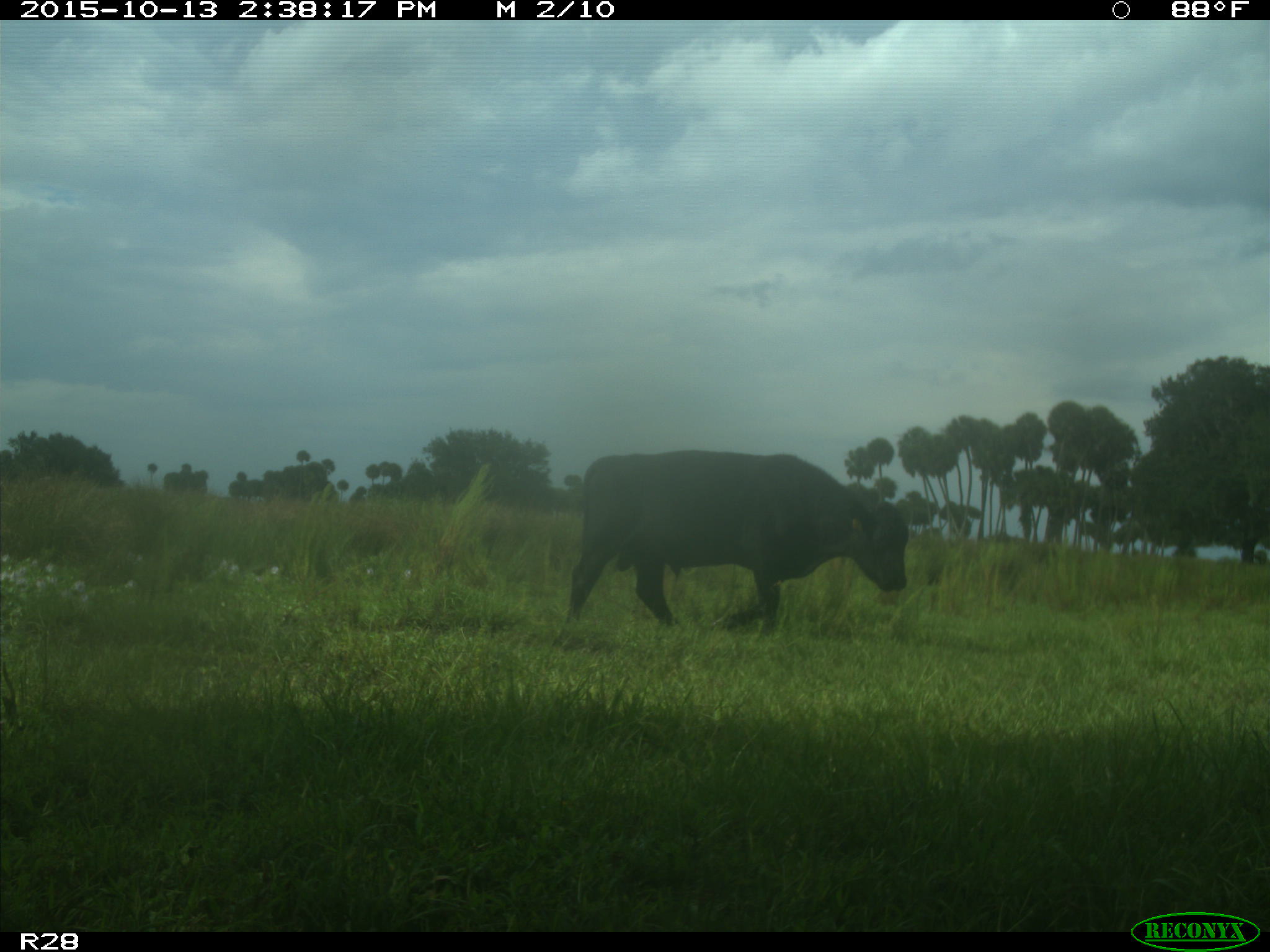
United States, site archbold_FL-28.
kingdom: Animalia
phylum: Chordata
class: Mammalia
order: Artiodactyla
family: Bovidae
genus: Bos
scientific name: Bos taurus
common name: domestic cow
Bos taurus (domestic cow).